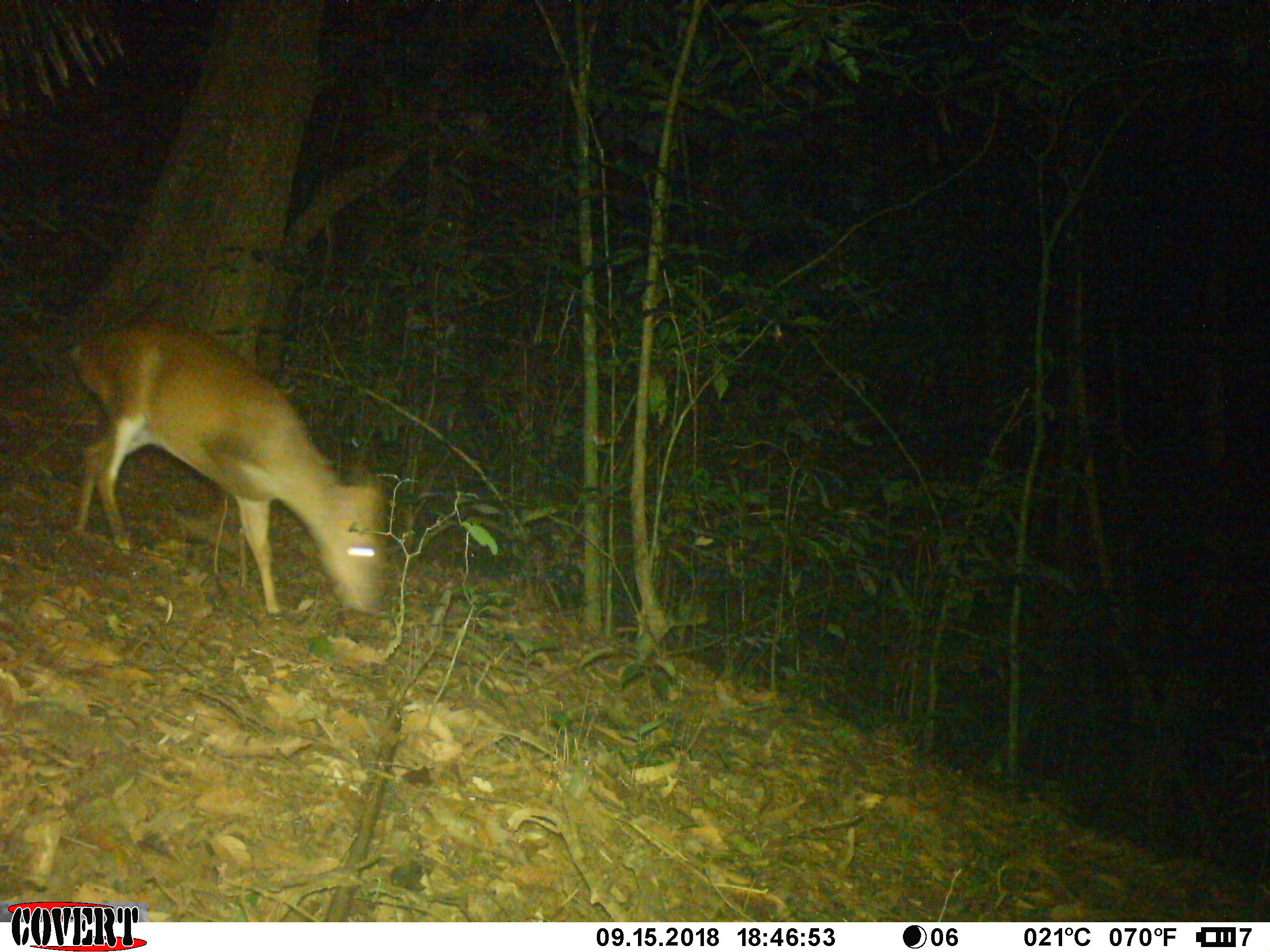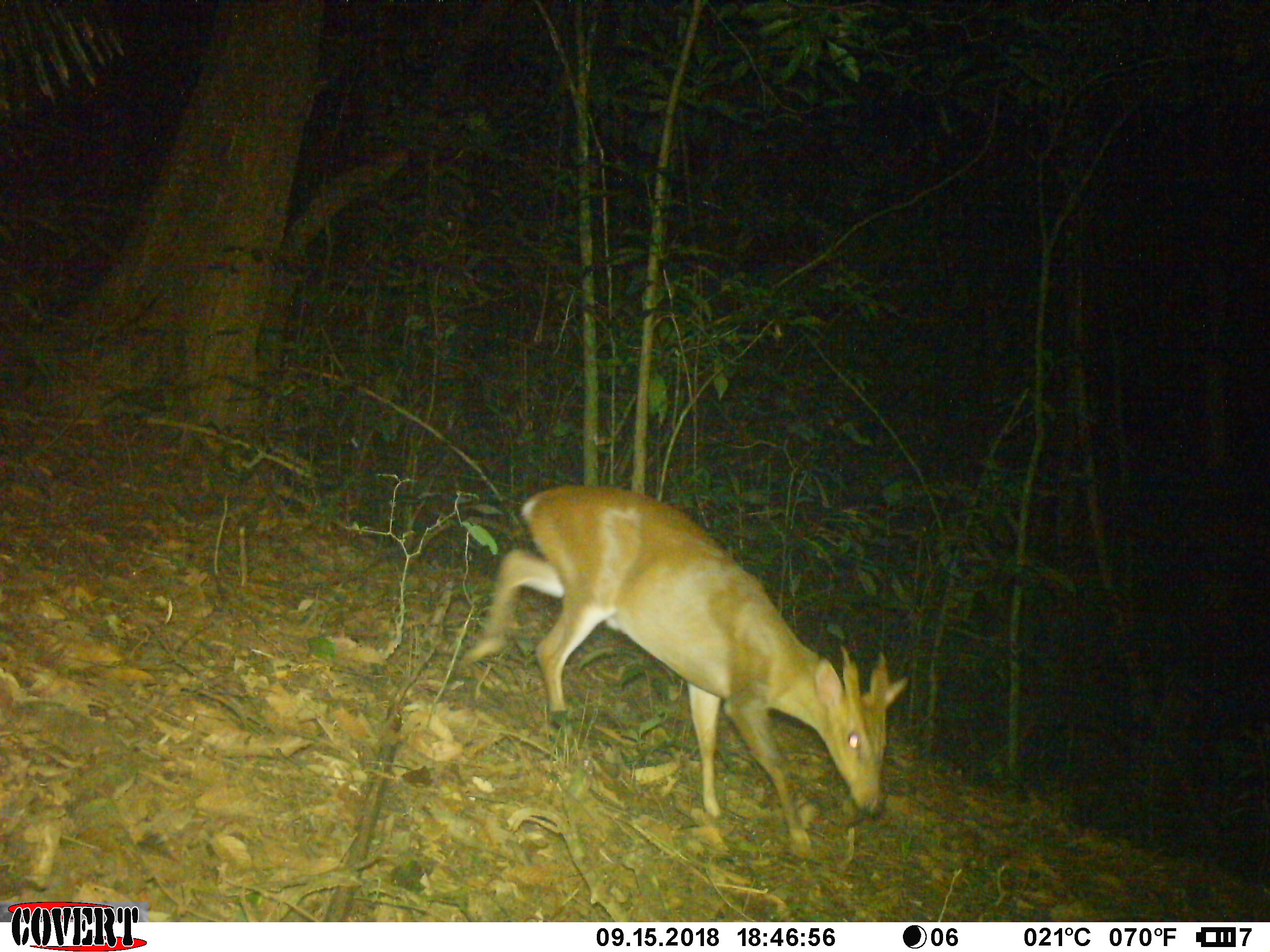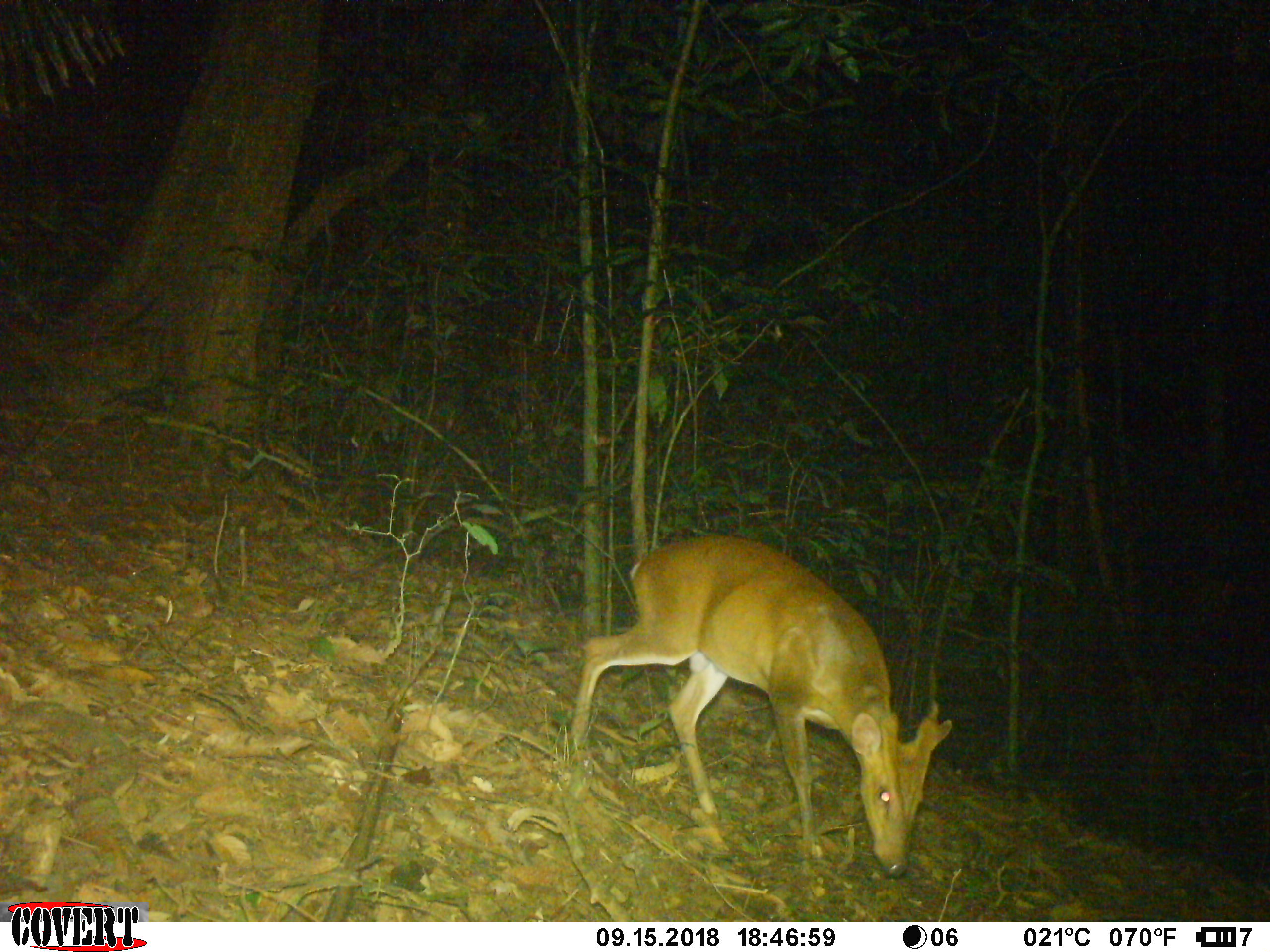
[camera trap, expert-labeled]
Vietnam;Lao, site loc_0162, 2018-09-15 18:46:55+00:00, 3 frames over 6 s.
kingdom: Animalia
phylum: Chordata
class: Mammalia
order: Artiodactyla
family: Cervidae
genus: Muntiacus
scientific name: Muntiacus vuquangensis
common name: large-antlered muntjac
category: large antlered muntjac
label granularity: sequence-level